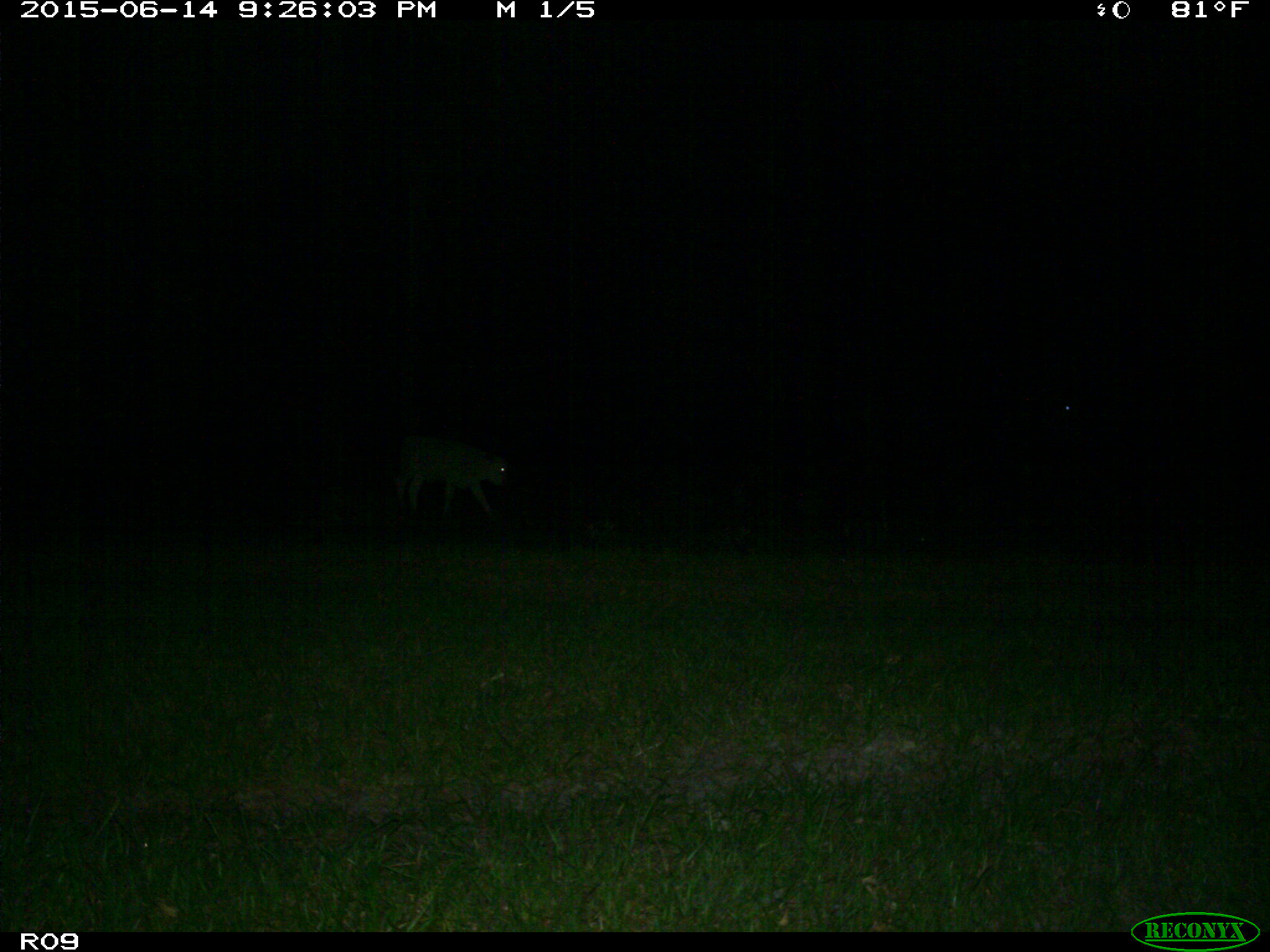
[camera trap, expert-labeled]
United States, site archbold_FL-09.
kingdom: Animalia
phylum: Chordata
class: Mammalia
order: Artiodactyla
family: Bovidae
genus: Bos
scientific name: Bos taurus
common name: domestic cow